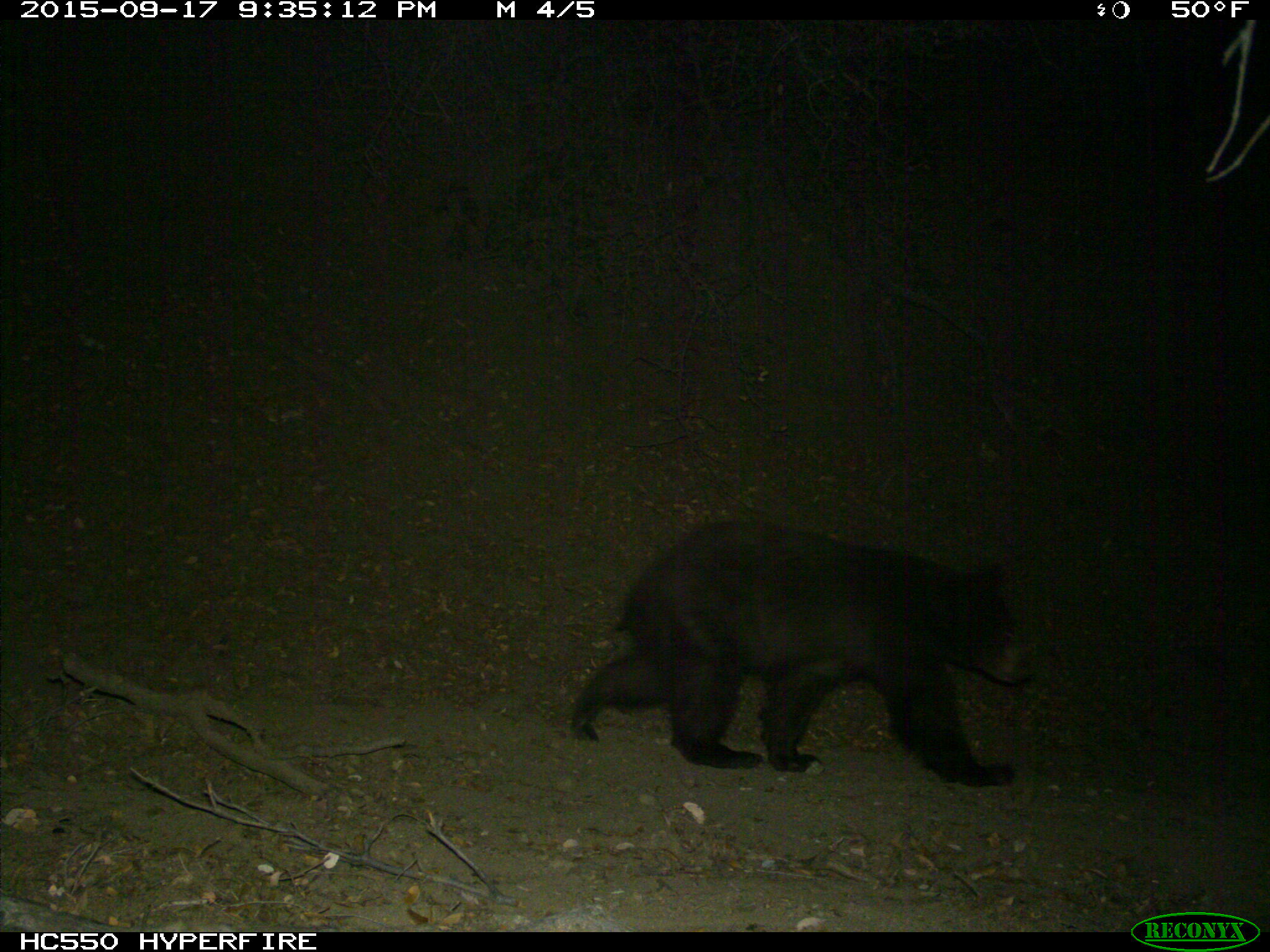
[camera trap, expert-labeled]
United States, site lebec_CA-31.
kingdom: Animalia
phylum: Chordata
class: Mammalia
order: Carnivora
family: Ursidae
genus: Ursus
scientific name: Ursus americanus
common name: american black bear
Ursus americanus (american black bear).